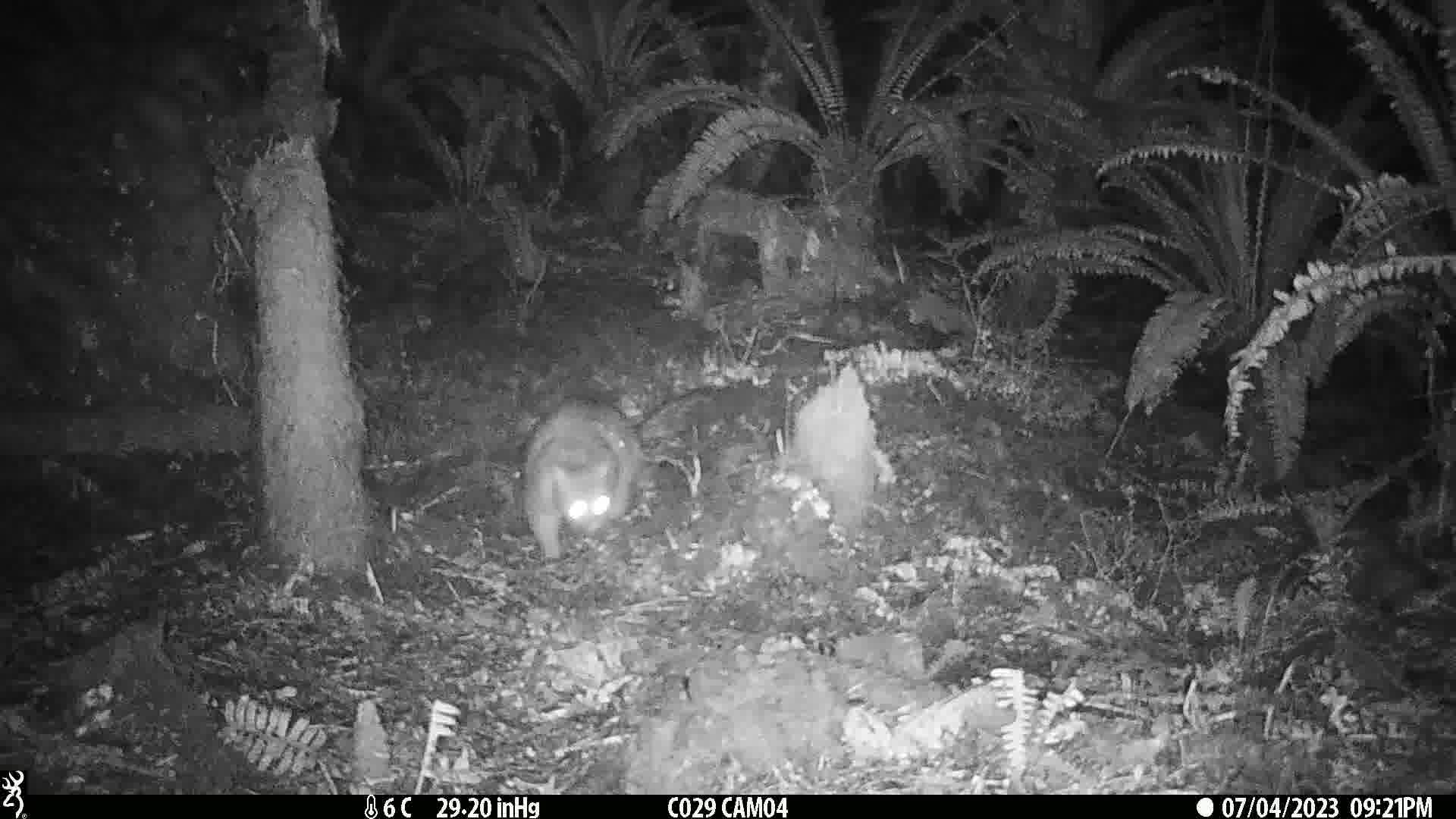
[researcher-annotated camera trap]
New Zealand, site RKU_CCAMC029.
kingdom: Animalia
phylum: Chordata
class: Mammalia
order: Diprotodontia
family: Phalangeridae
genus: Trichosurus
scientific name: Trichosurus vulpecula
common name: common brushtail possum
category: possum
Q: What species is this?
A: Possum (common brushtail possum) (Trichosurus vulpecula).